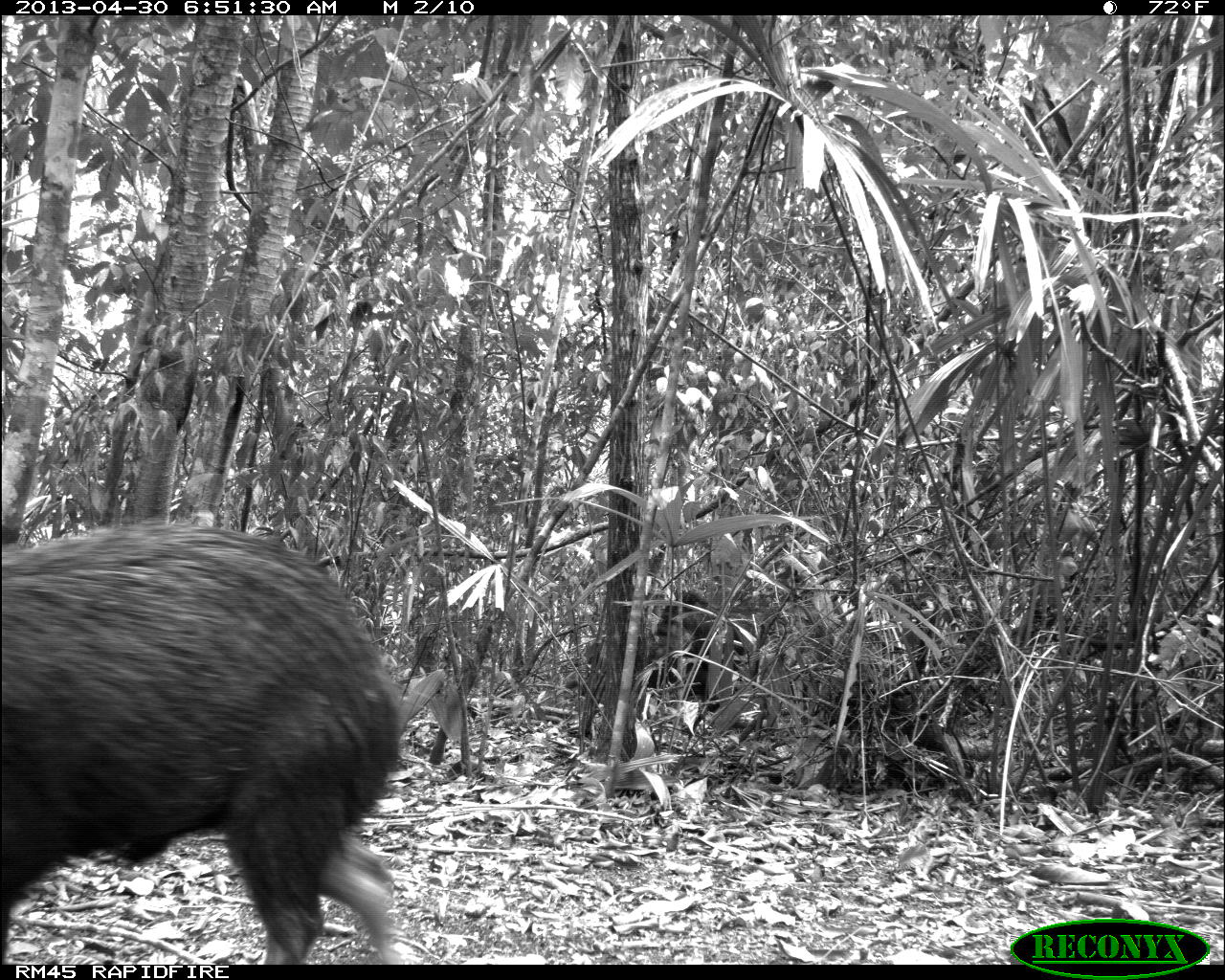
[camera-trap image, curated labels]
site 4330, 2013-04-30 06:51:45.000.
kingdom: Animalia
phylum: Chordata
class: Mammalia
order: Artiodactyla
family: Tayassuidae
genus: Tayassu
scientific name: Tayassu pecari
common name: white-lipped peccary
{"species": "Tayassu pecari (white-lipped peccary)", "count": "5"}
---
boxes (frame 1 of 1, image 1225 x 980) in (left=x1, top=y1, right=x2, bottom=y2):
tayassu pecari: (left=0, top=523, right=406, bottom=966); (left=645, top=582, right=708, bottom=702)